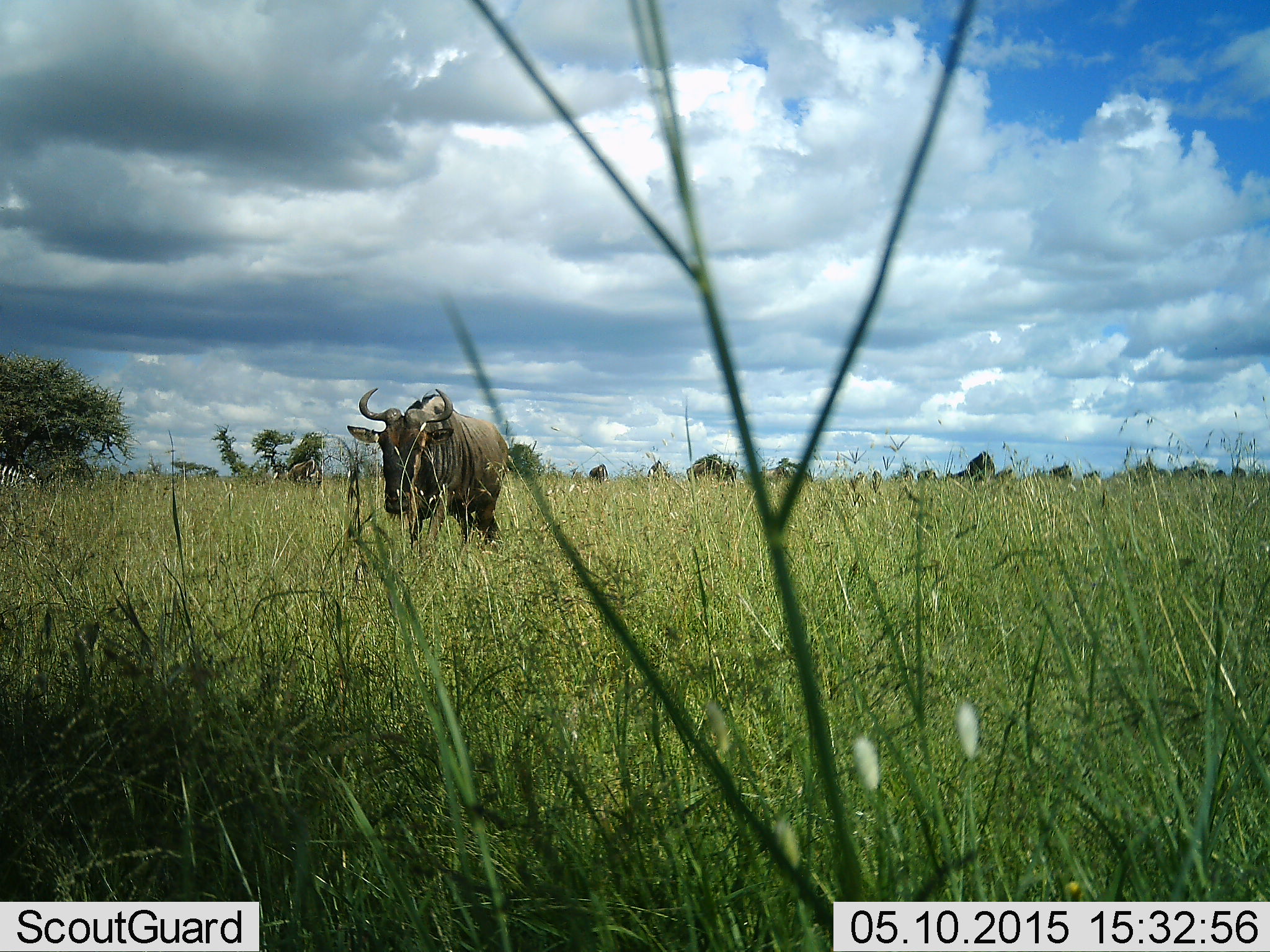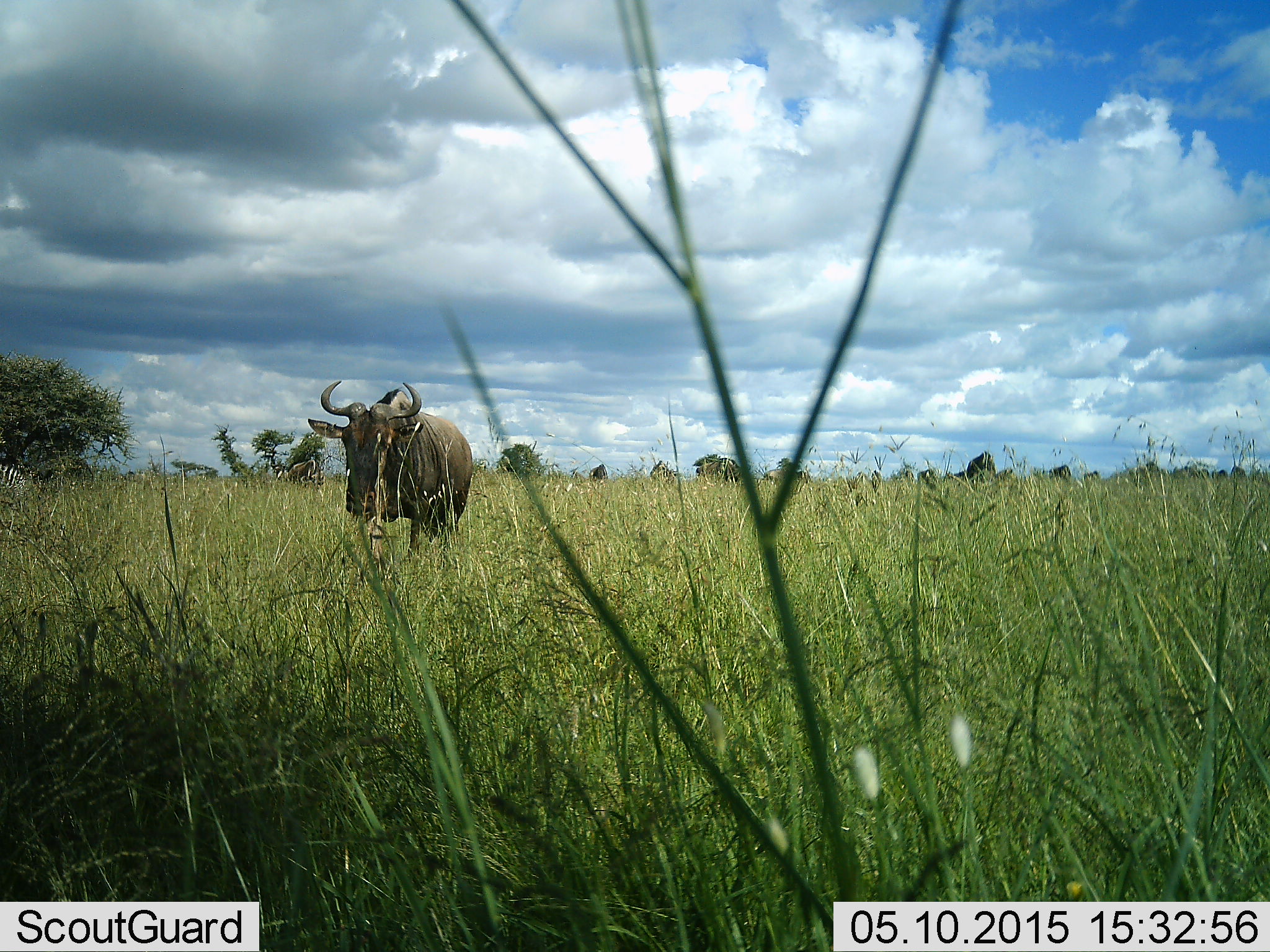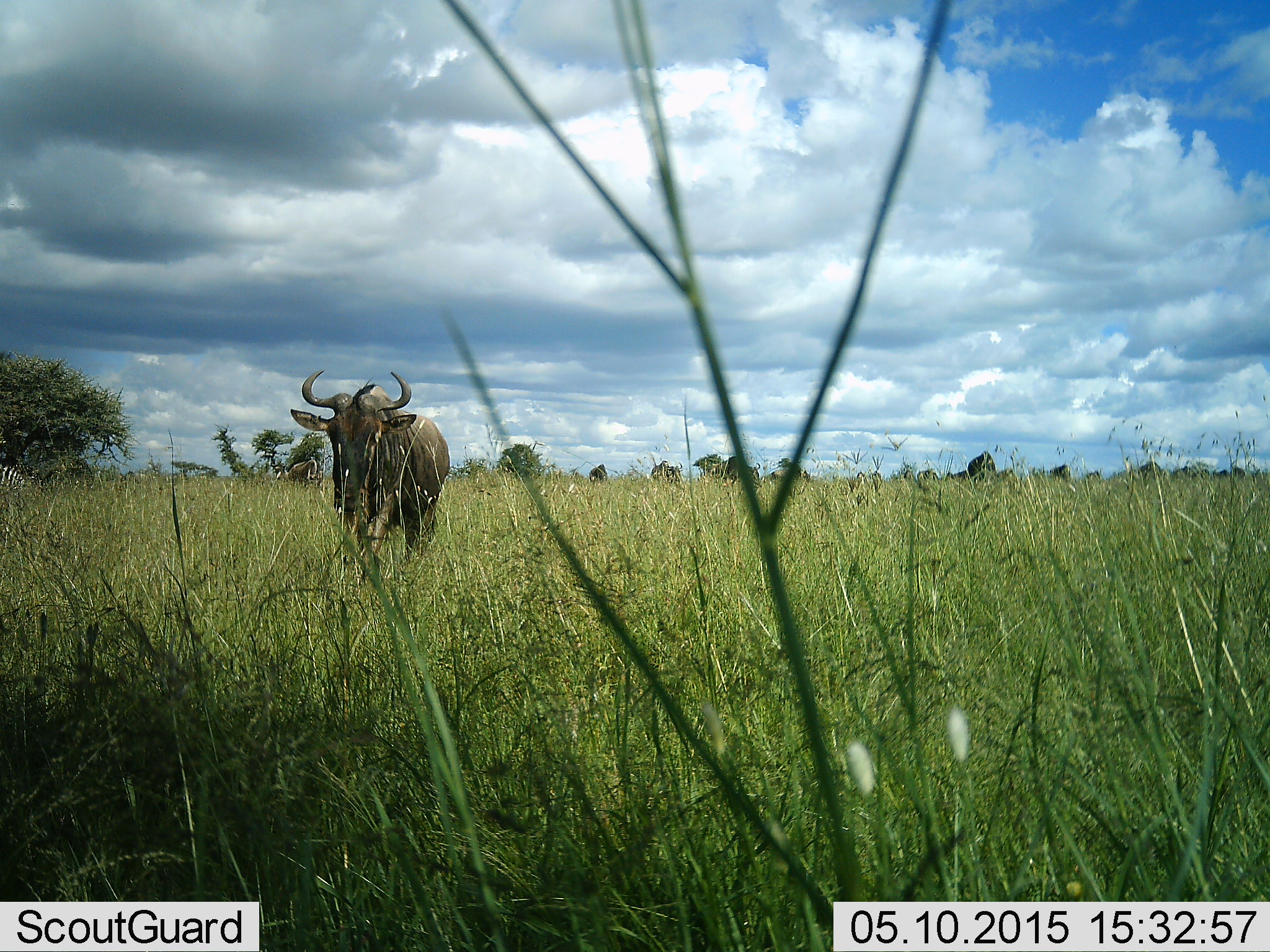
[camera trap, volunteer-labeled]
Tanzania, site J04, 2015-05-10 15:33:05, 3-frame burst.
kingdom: Animalia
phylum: Chordata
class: Mammalia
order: Artiodactyla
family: Bovidae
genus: Connochaetes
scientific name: Connochaetes taurinus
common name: blue wildebeest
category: wildebeest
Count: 1.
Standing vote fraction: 31%.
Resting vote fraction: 0%.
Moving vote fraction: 77%.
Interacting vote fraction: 0%.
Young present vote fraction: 0%.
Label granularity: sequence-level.